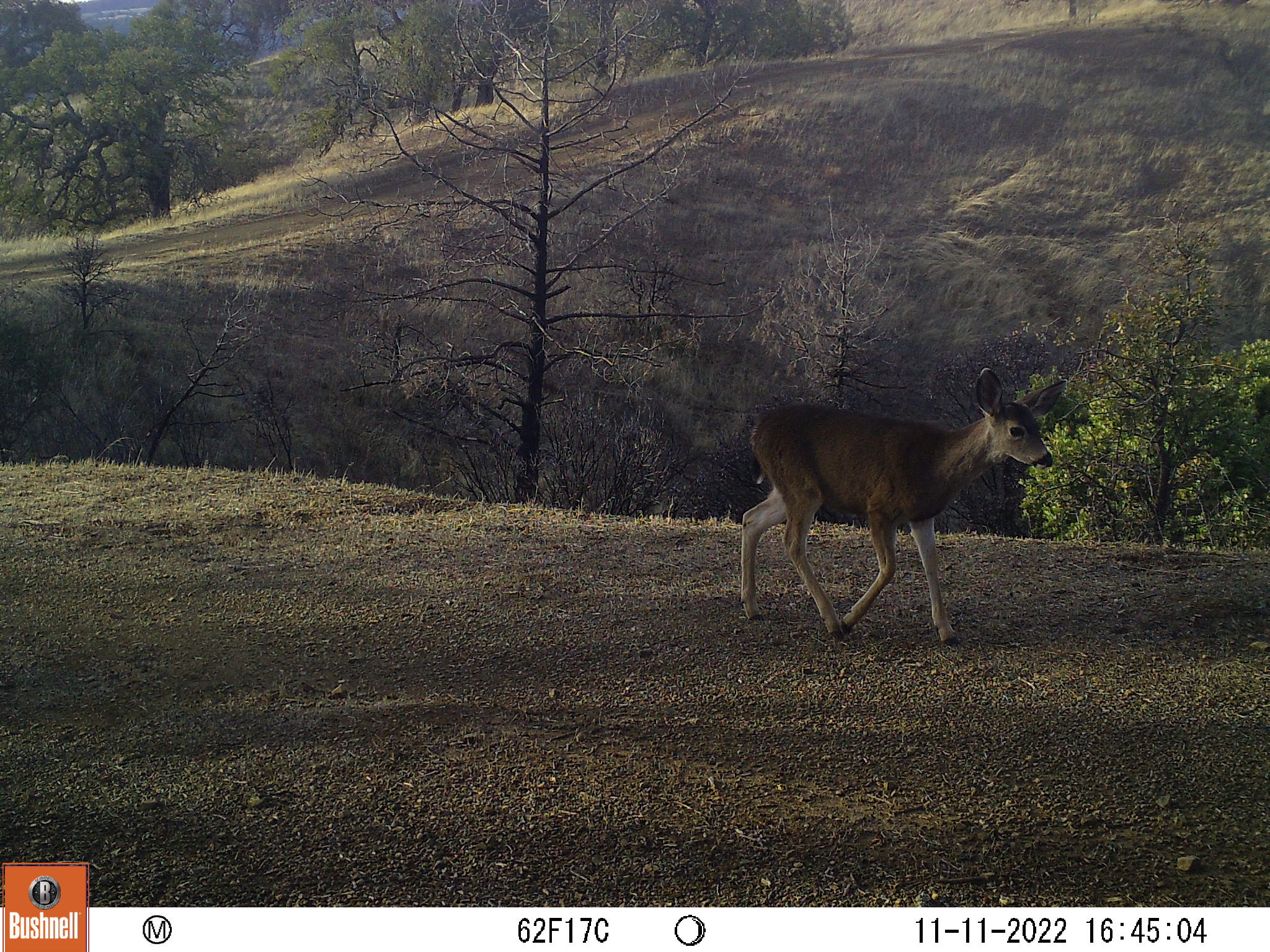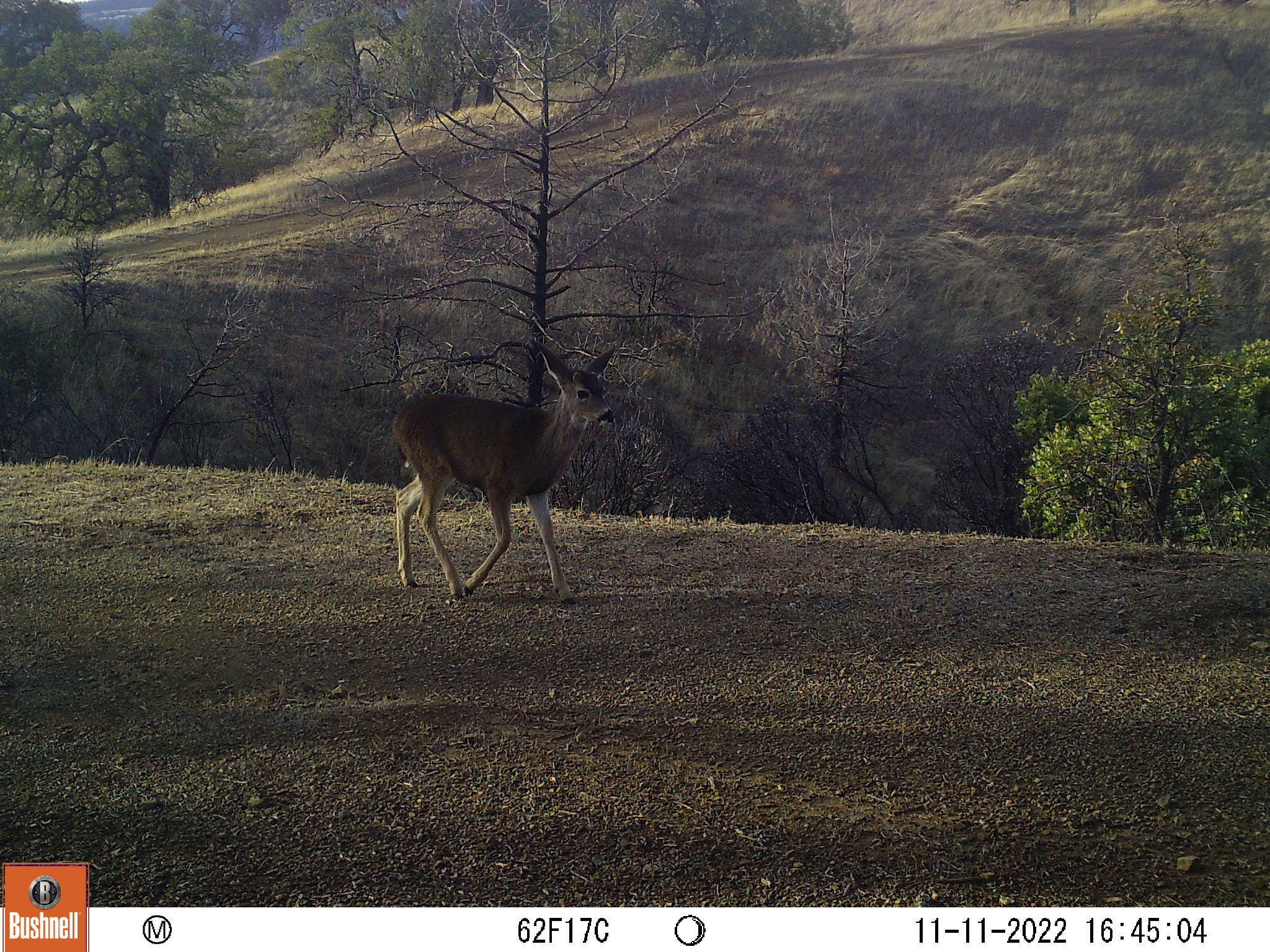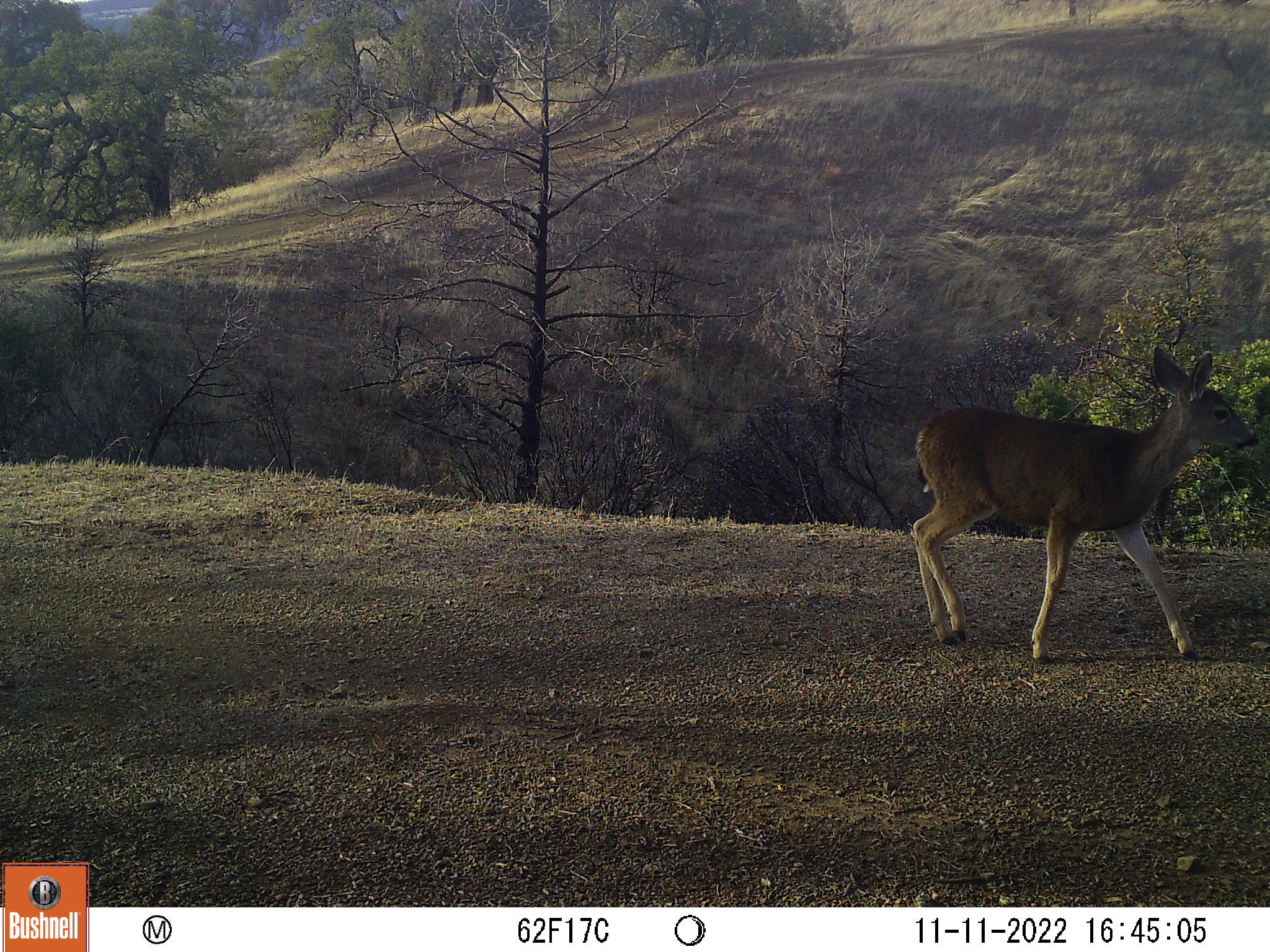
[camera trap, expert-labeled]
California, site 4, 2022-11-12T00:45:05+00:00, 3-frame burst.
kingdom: Animalia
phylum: Chordata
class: Mammalia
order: Artiodactyla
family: Cervidae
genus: Odocoileus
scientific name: Odocoileus hemionus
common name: mule deer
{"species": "mule deer (Odocoileus hemionus)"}